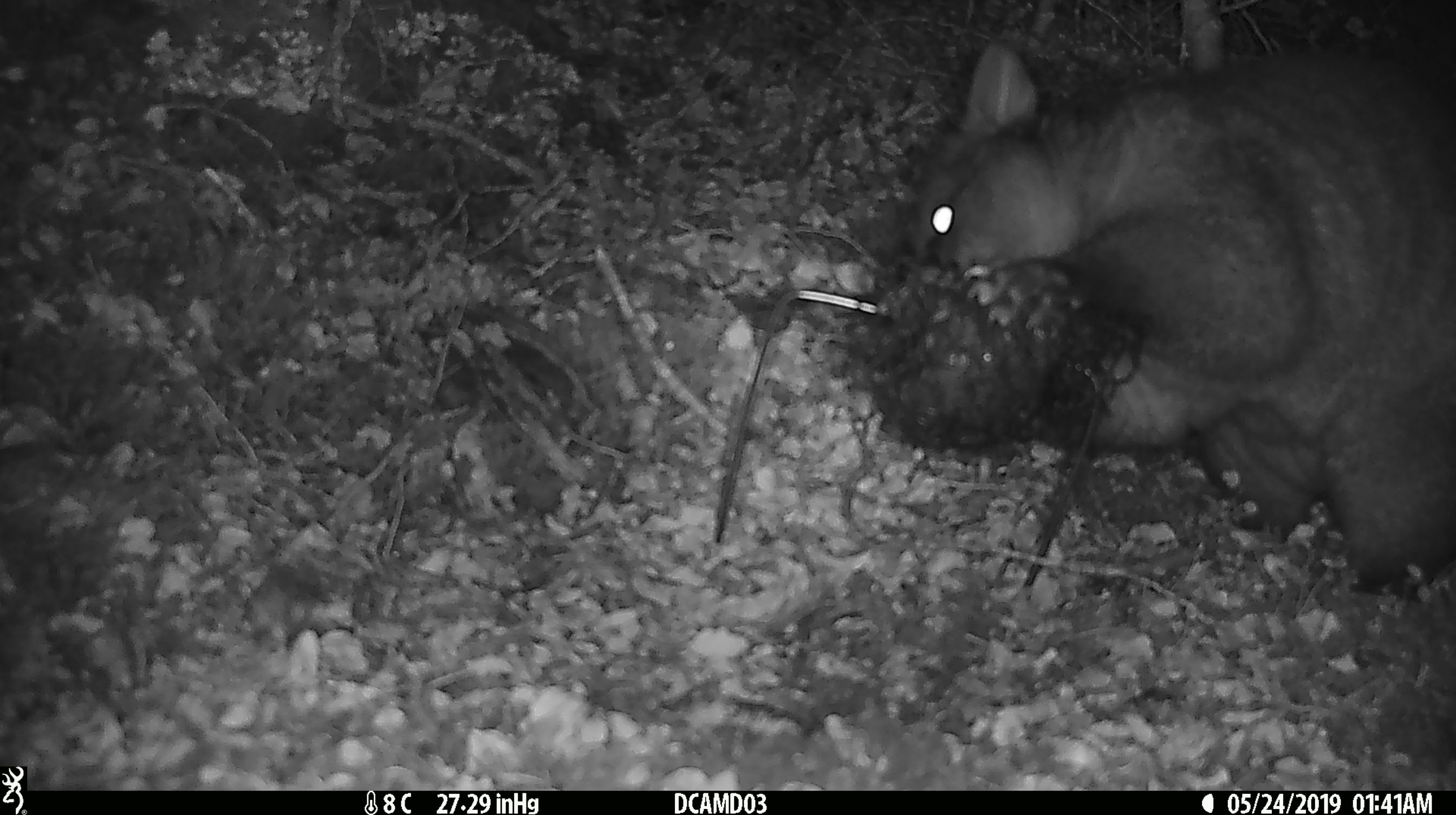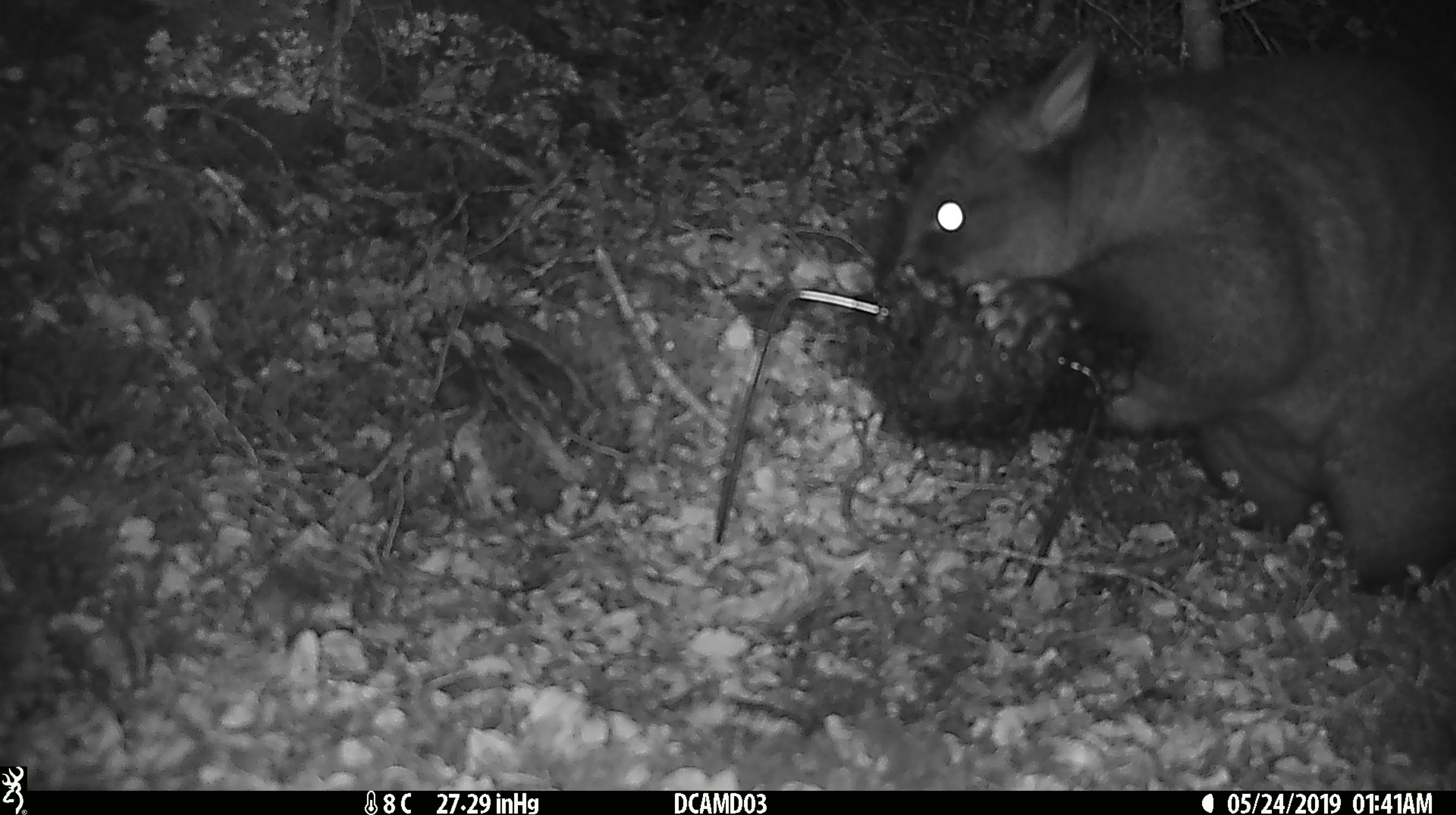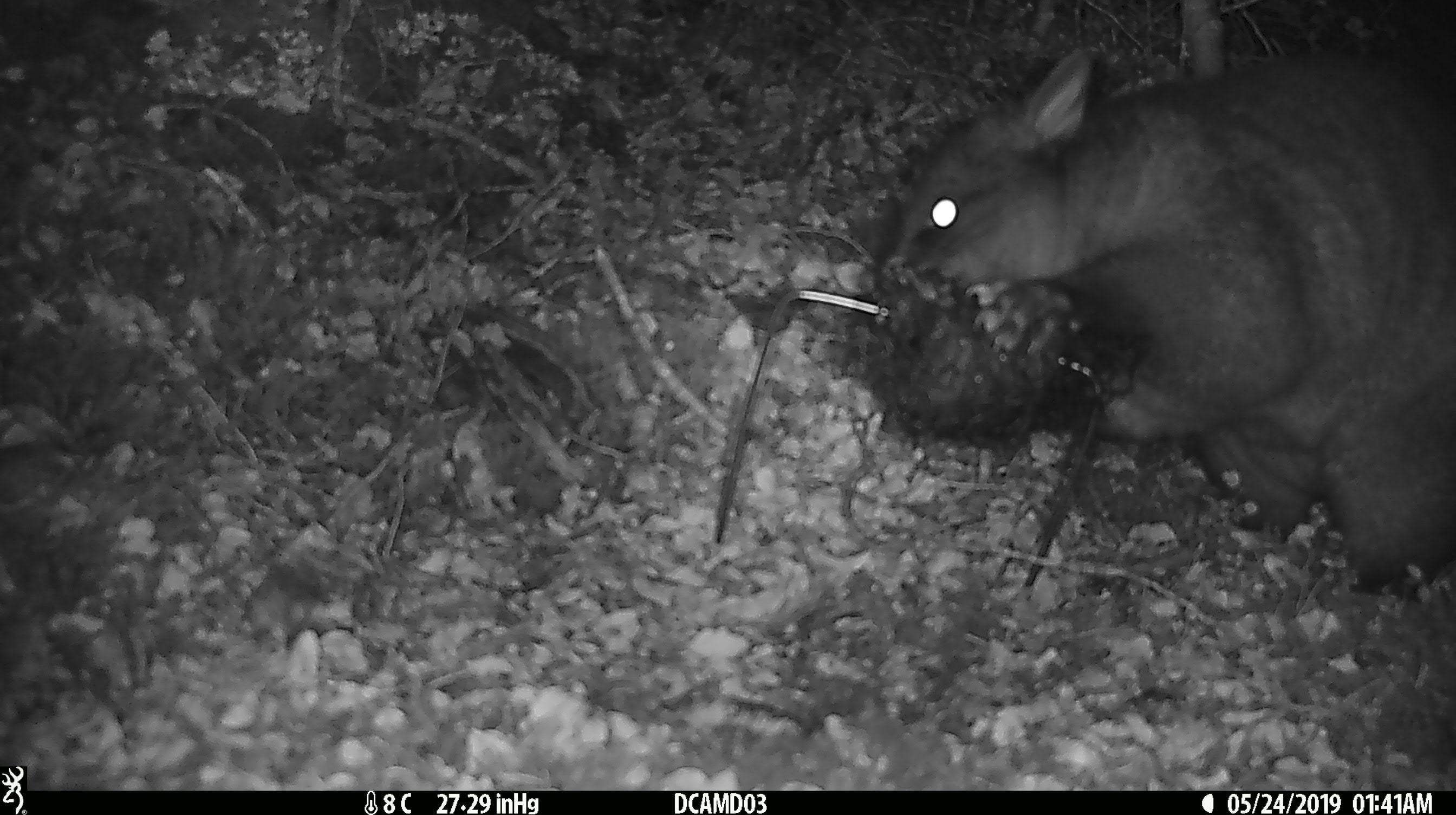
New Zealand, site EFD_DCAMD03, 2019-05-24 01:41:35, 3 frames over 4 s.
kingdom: Animalia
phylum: Chordata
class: Mammalia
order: Diprotodontia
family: Phalangeridae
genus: Trichosurus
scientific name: Trichosurus vulpecula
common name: common brushtail possum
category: possum